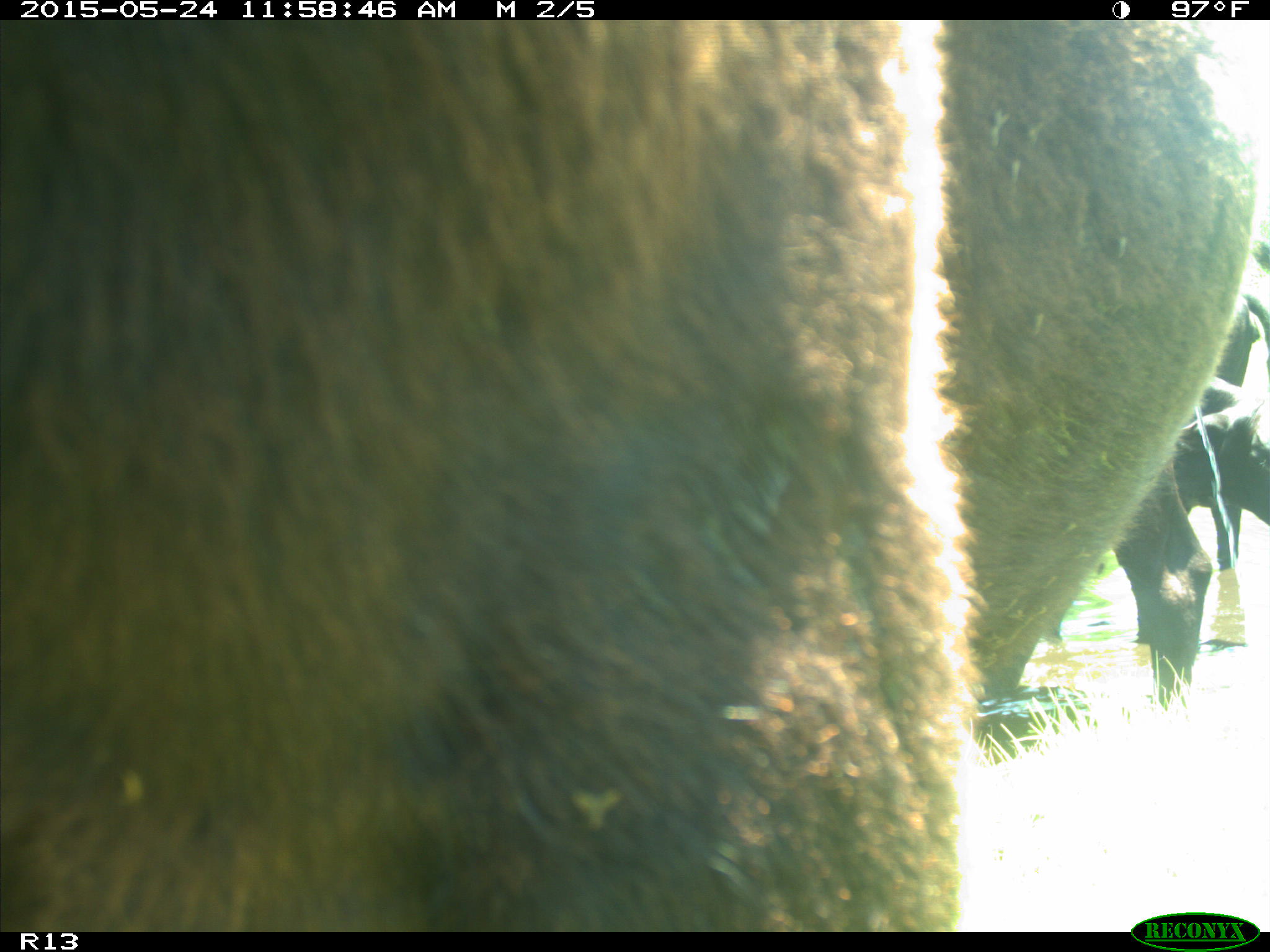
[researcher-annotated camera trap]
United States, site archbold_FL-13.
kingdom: Animalia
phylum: Chordata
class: Mammalia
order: Artiodactyla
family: Bovidae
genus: Bos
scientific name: Bos taurus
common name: domestic cow